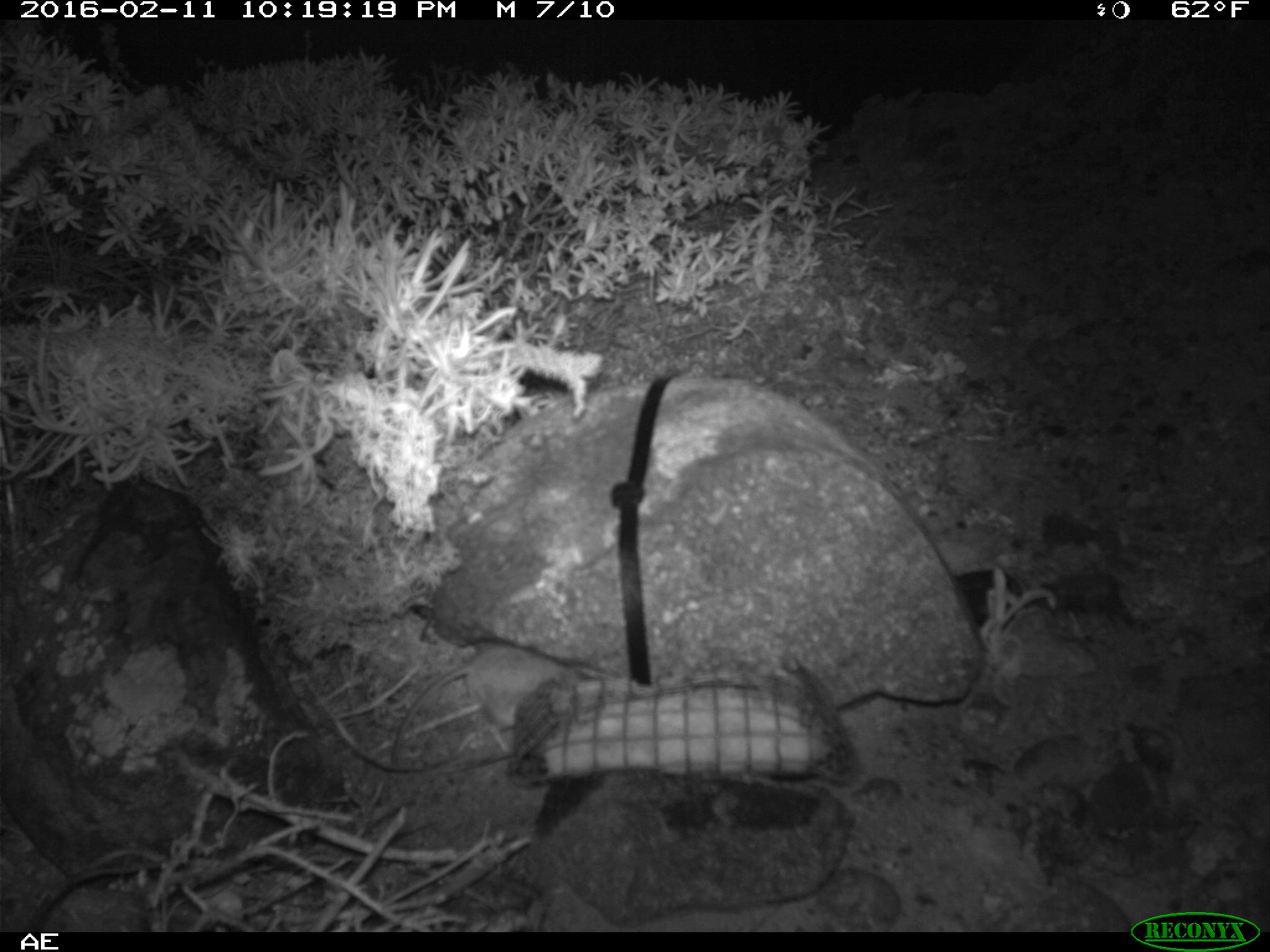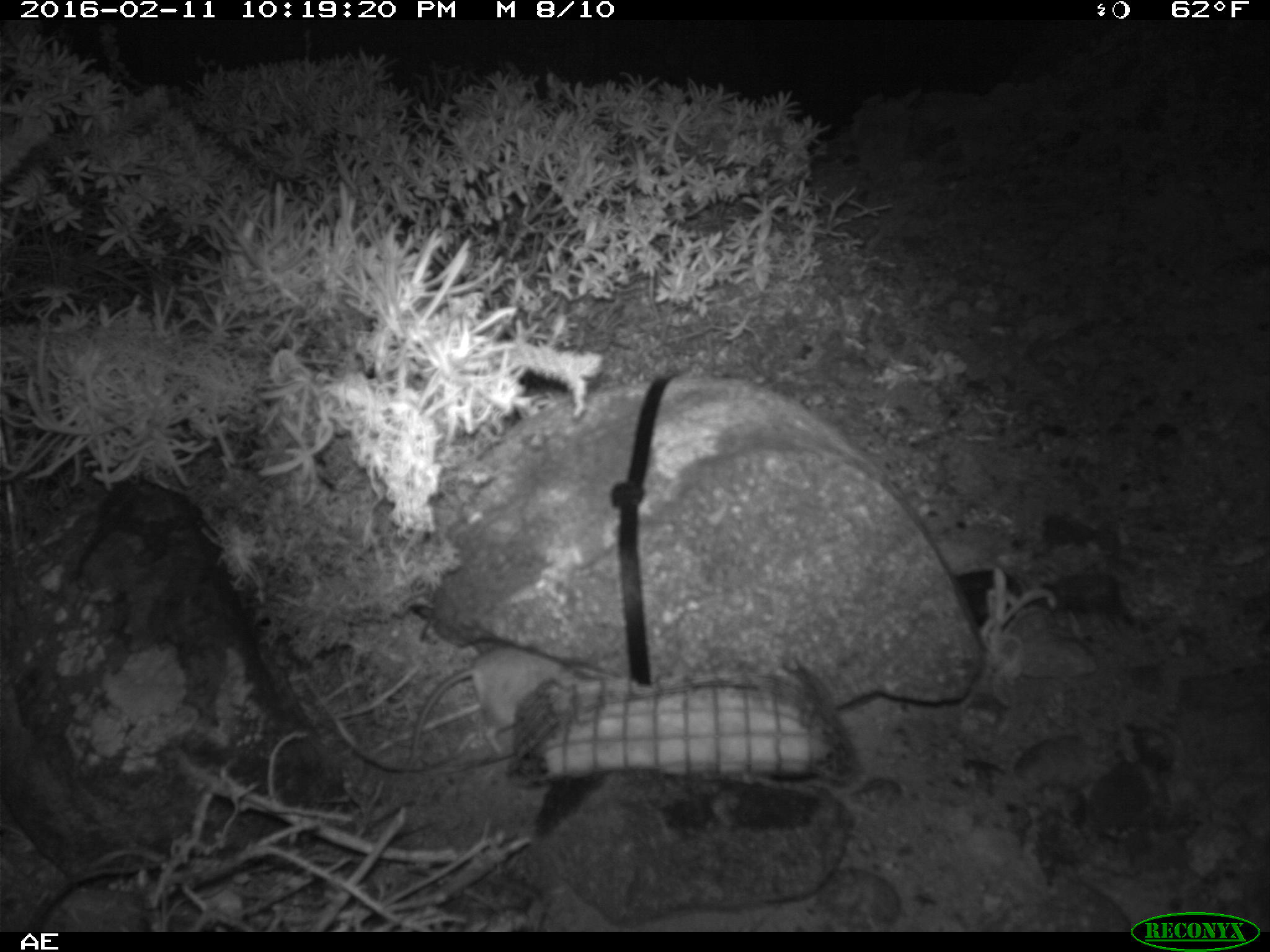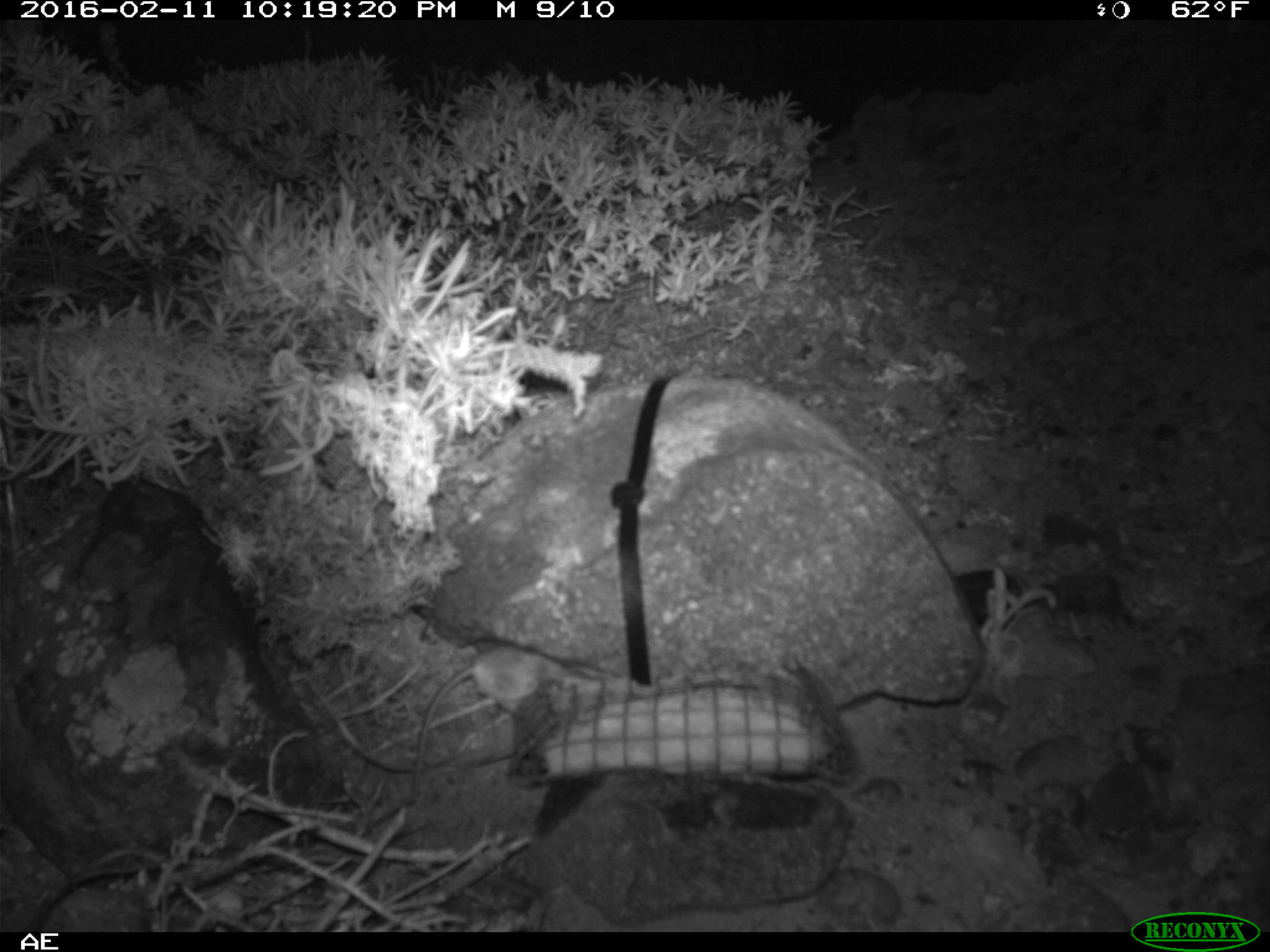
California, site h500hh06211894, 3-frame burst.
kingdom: Animalia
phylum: Chordata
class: Mammalia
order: Rodentia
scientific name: Rodentia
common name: rodent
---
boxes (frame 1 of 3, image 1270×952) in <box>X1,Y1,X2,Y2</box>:
rodent: <box>390,640,568,766</box>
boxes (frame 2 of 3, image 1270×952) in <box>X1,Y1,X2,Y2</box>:
rodent: <box>410,648,584,773</box>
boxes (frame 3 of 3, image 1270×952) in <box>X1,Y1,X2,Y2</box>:
rodent: <box>411,640,568,796</box>